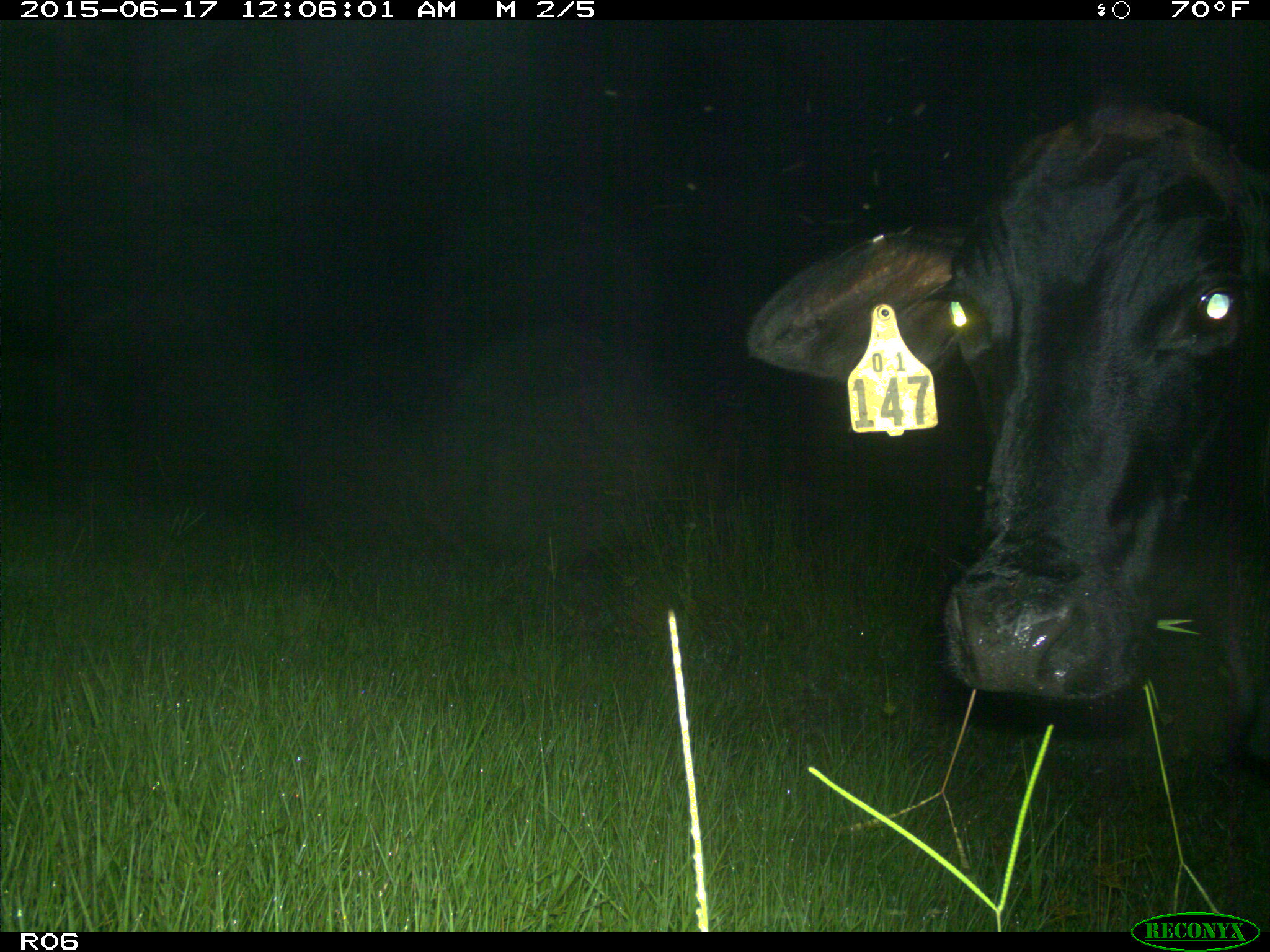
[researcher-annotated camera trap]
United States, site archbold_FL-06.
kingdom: Animalia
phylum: Chordata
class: Mammalia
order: Artiodactyla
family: Bovidae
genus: Bos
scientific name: Bos taurus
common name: domestic cow